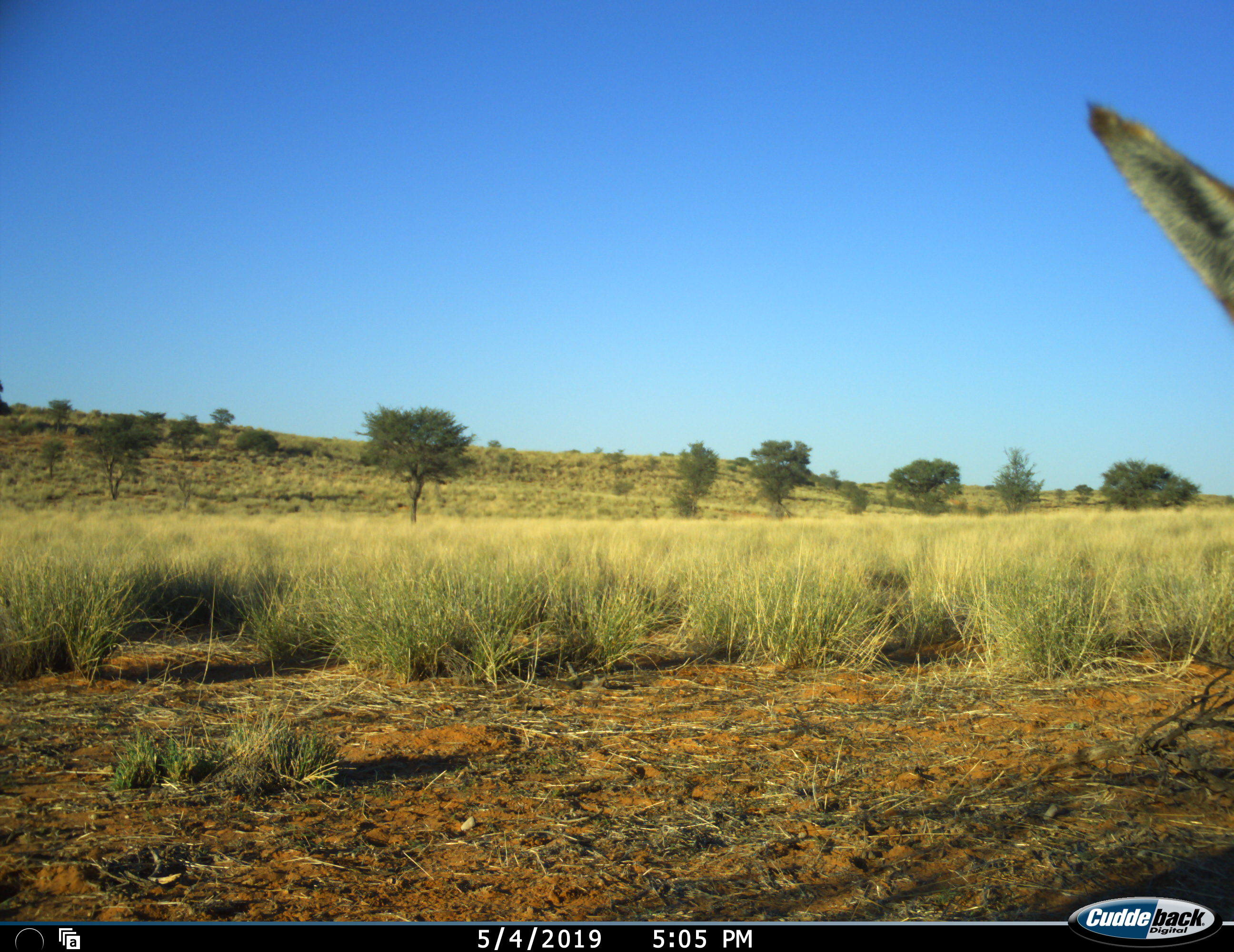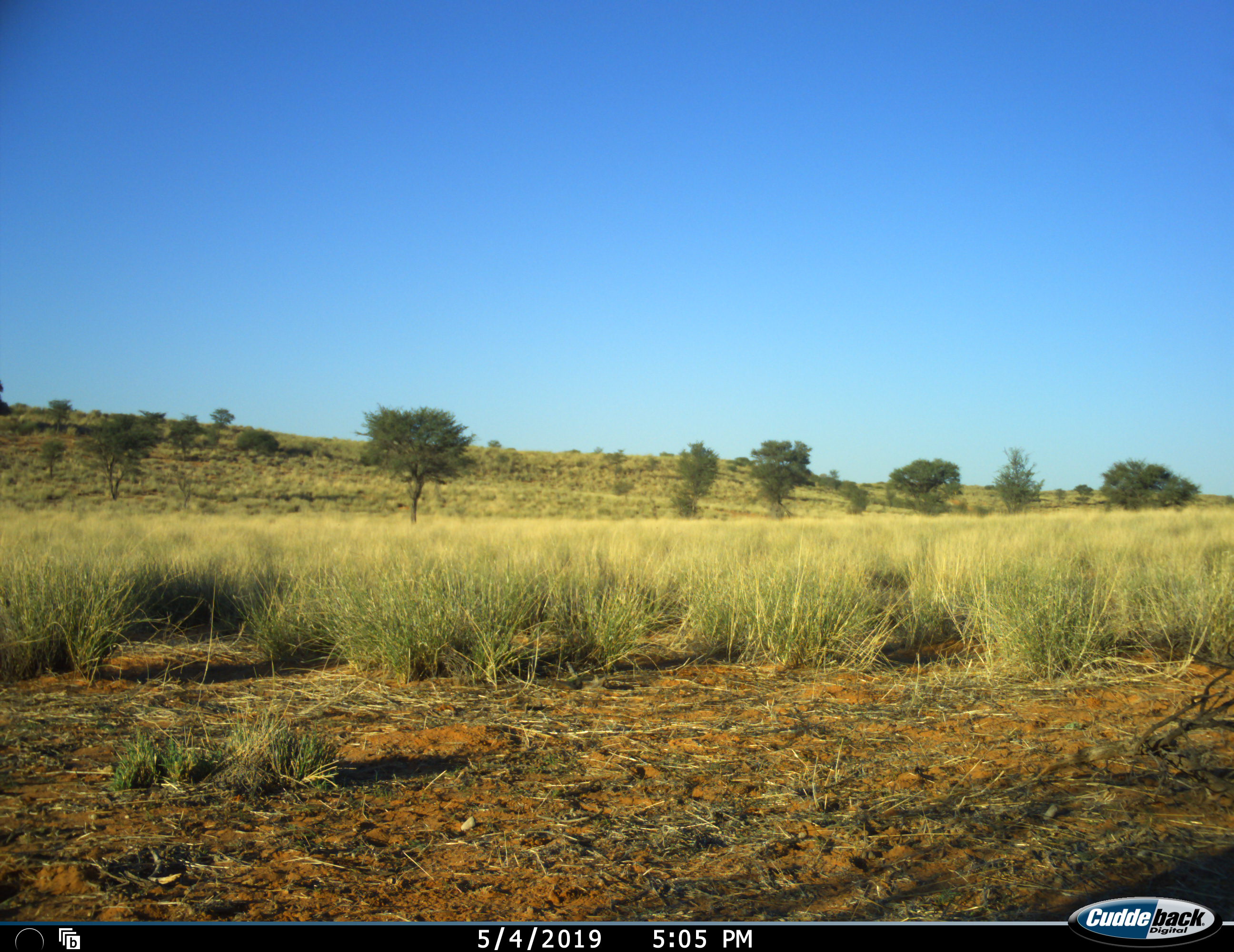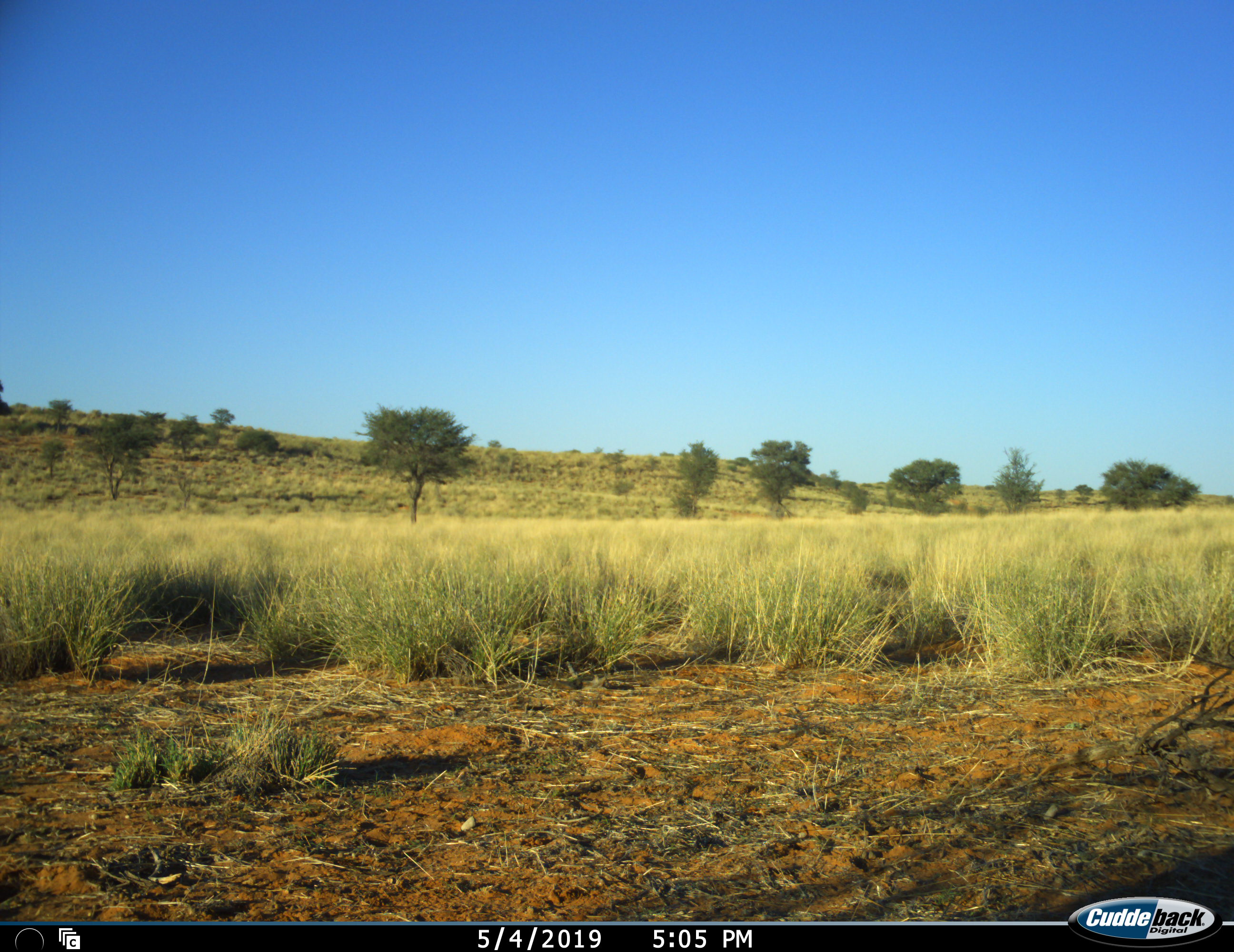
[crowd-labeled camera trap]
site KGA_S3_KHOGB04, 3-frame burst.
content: unidentified animal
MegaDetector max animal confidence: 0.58